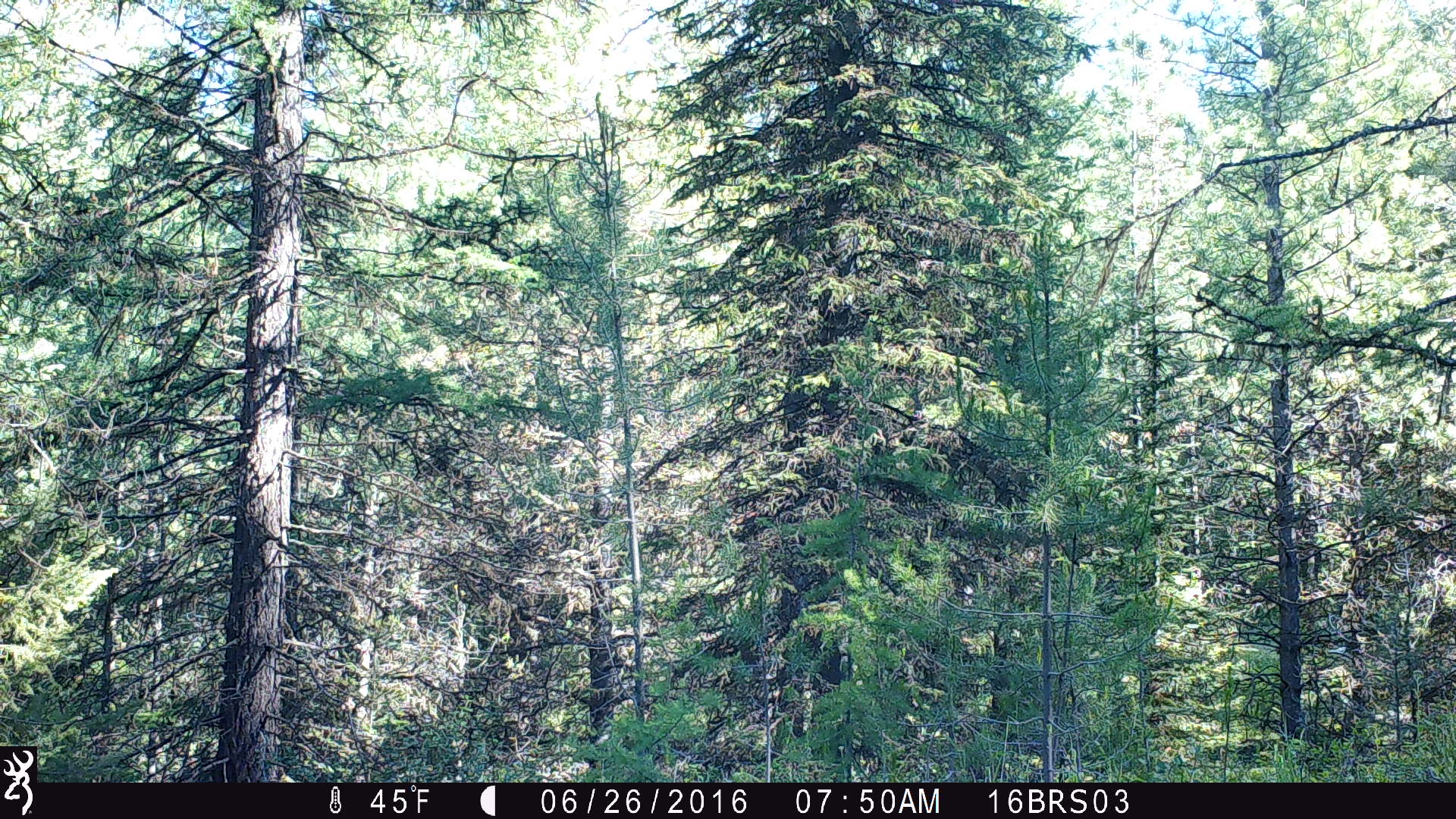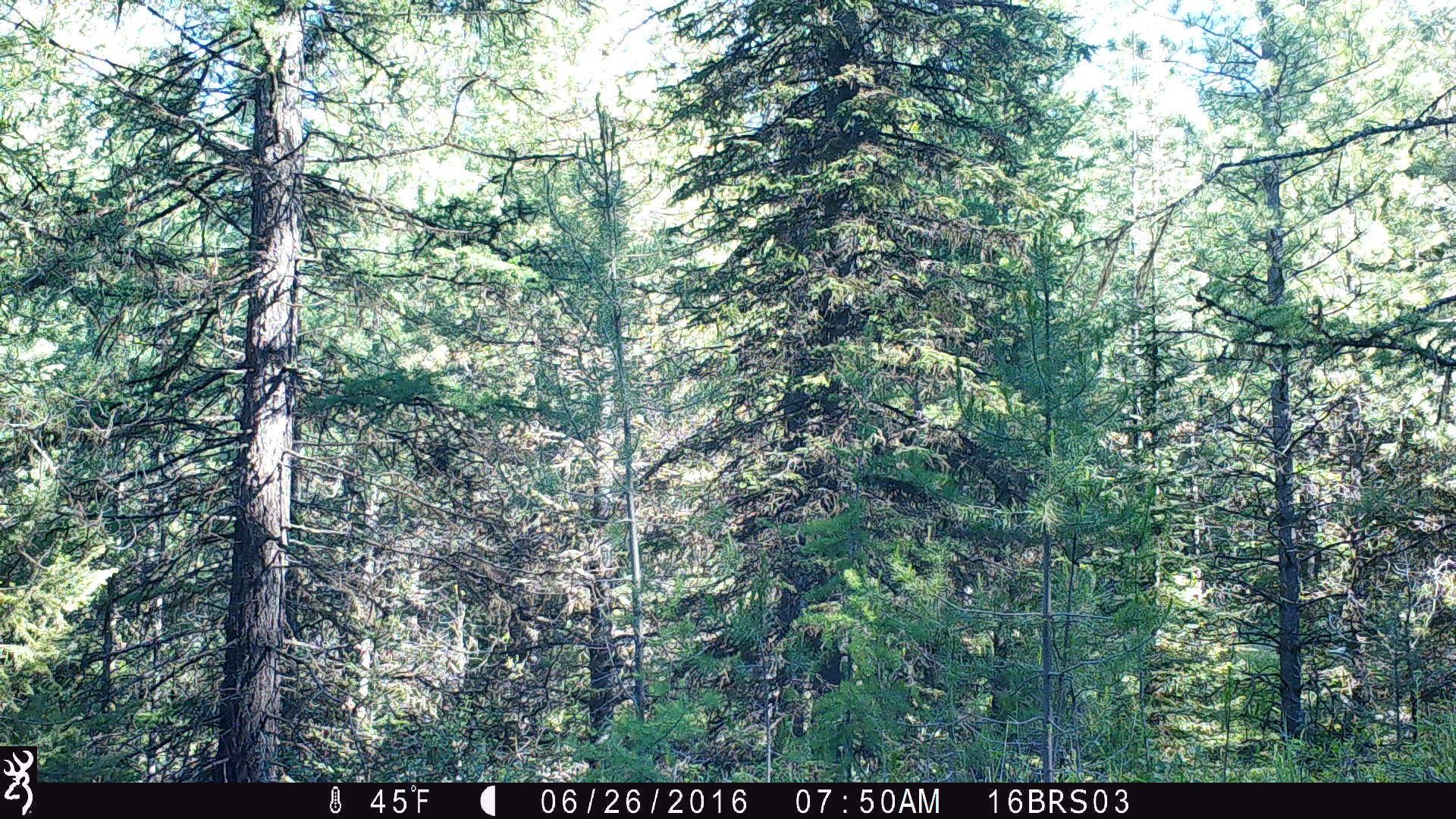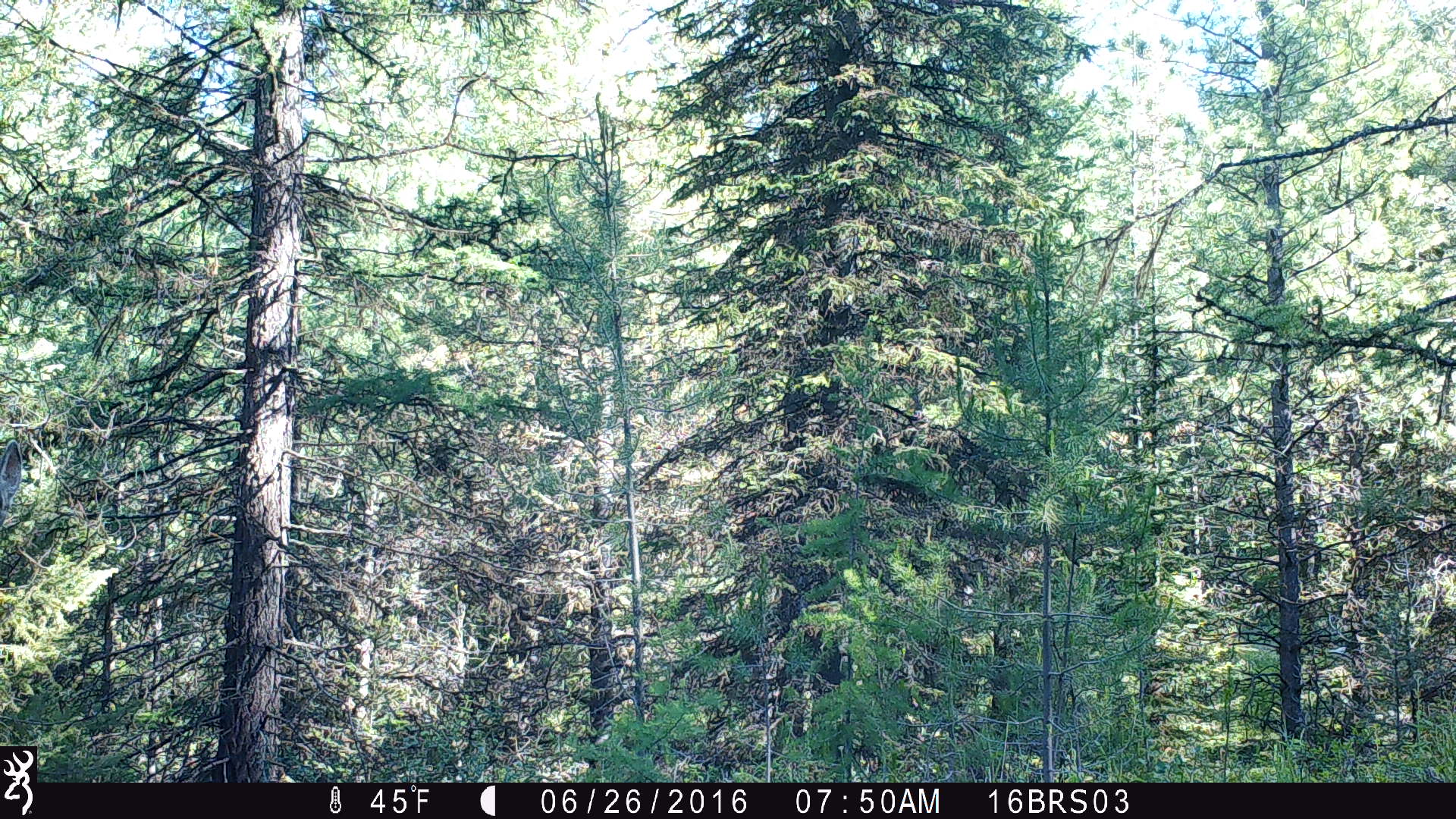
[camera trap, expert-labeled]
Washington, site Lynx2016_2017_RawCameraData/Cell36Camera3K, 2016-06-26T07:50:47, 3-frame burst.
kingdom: Animalia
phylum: Chordata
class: Mammalia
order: Artiodactyla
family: Cervidae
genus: Odocoileus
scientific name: Odocoileus virginianus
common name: white-tailed deer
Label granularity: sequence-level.